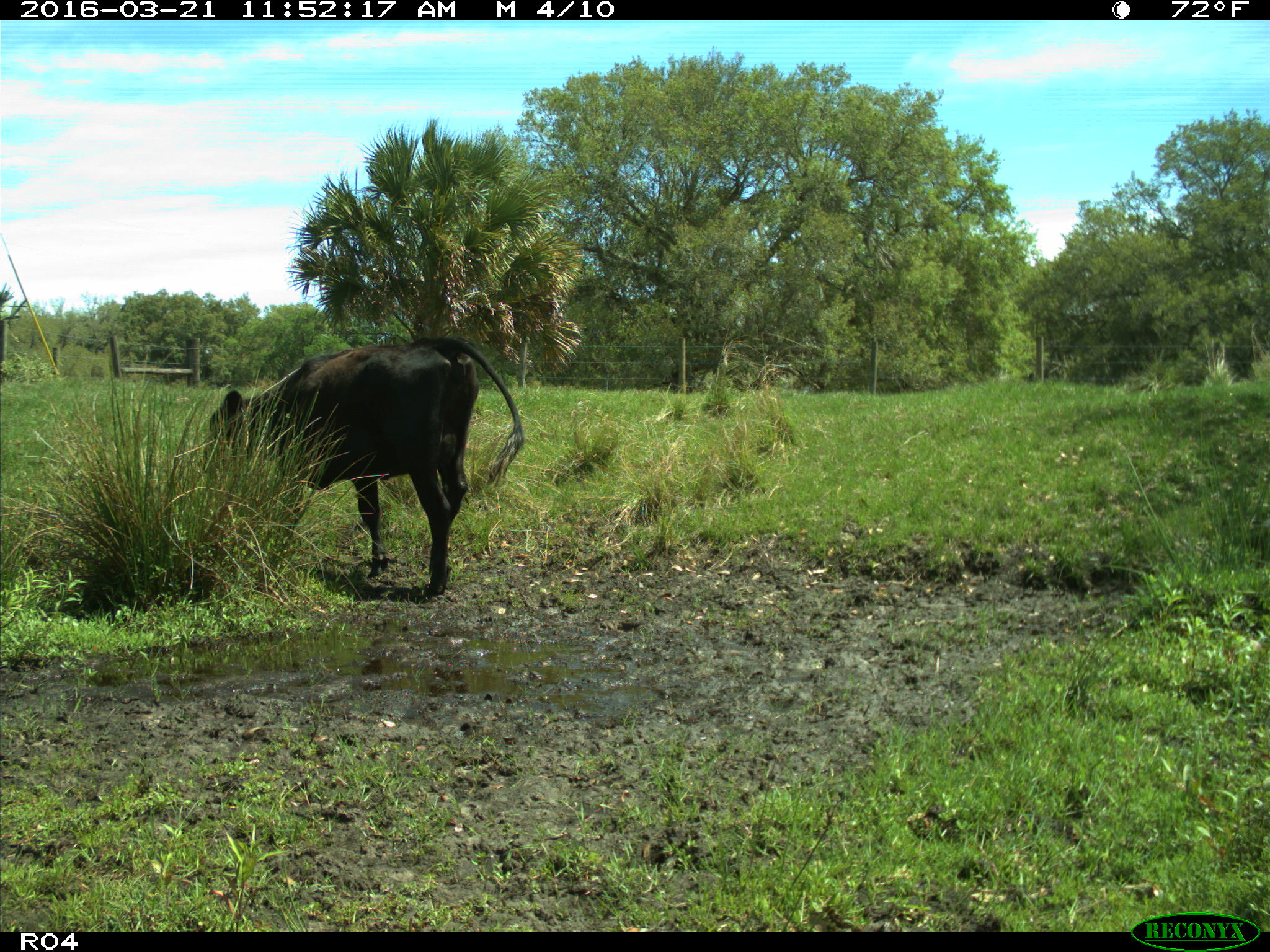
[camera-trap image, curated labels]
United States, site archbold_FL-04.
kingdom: Animalia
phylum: Chordata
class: Mammalia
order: Artiodactyla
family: Bovidae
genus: Bos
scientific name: Bos taurus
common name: domestic cow